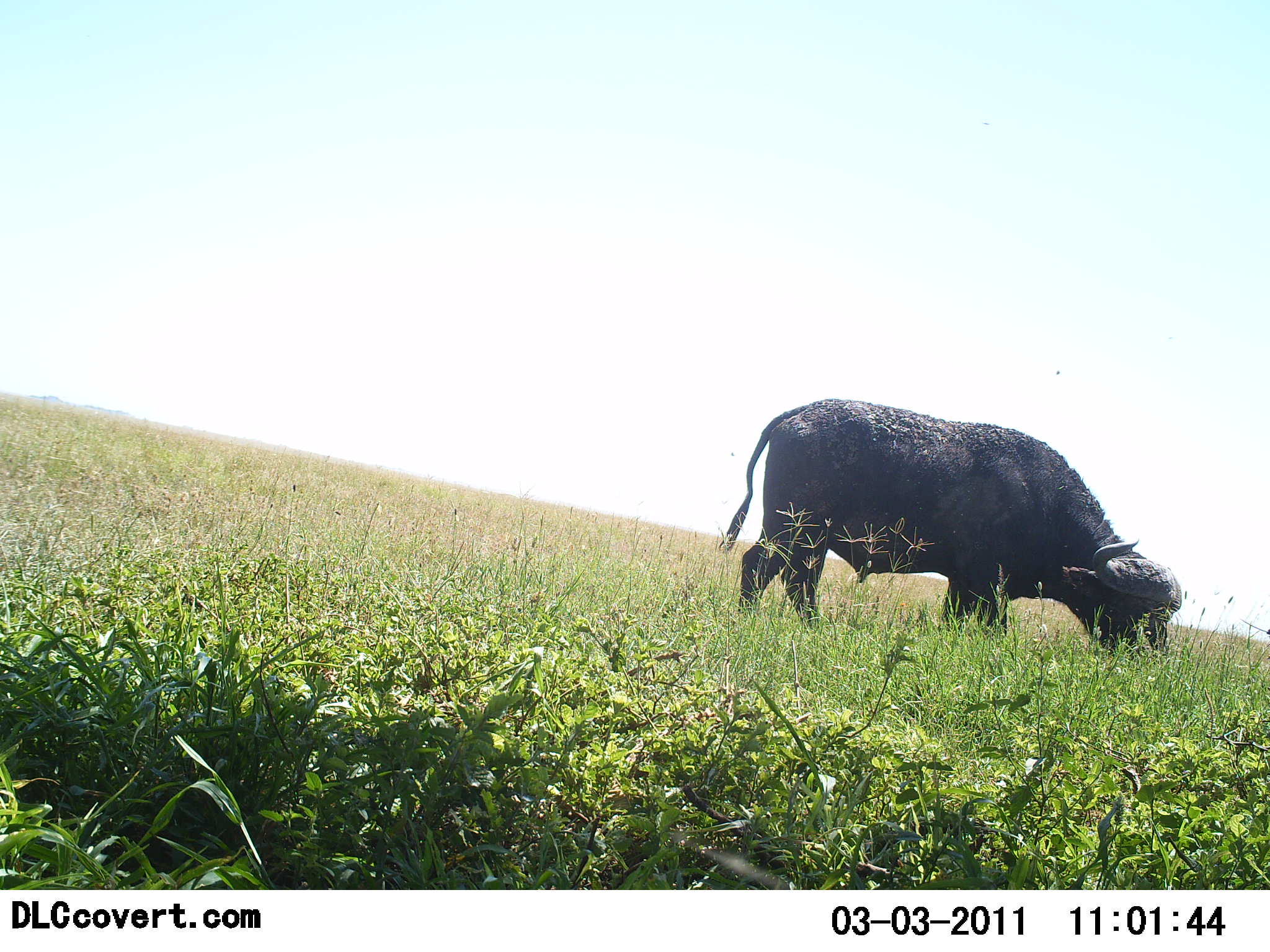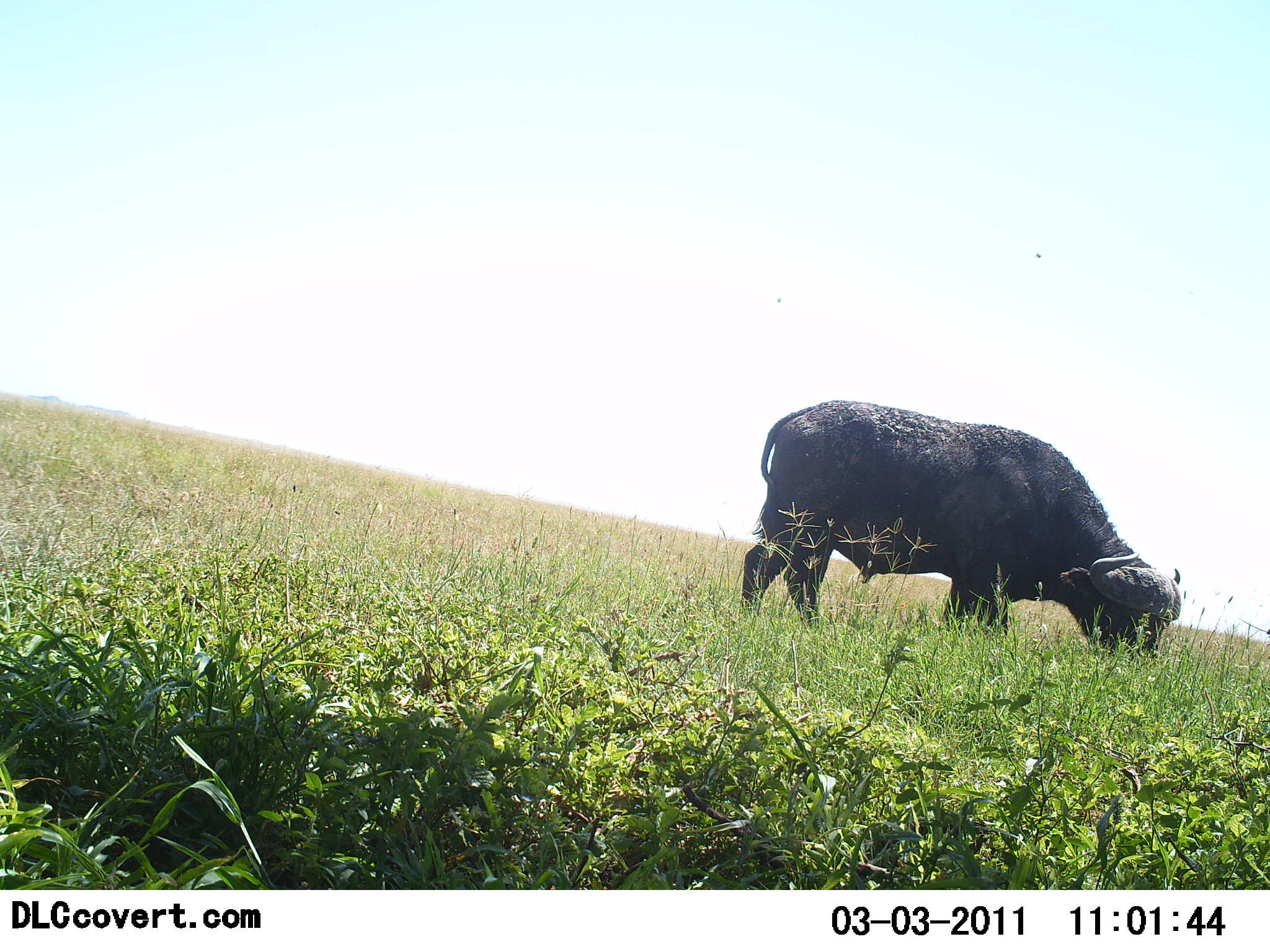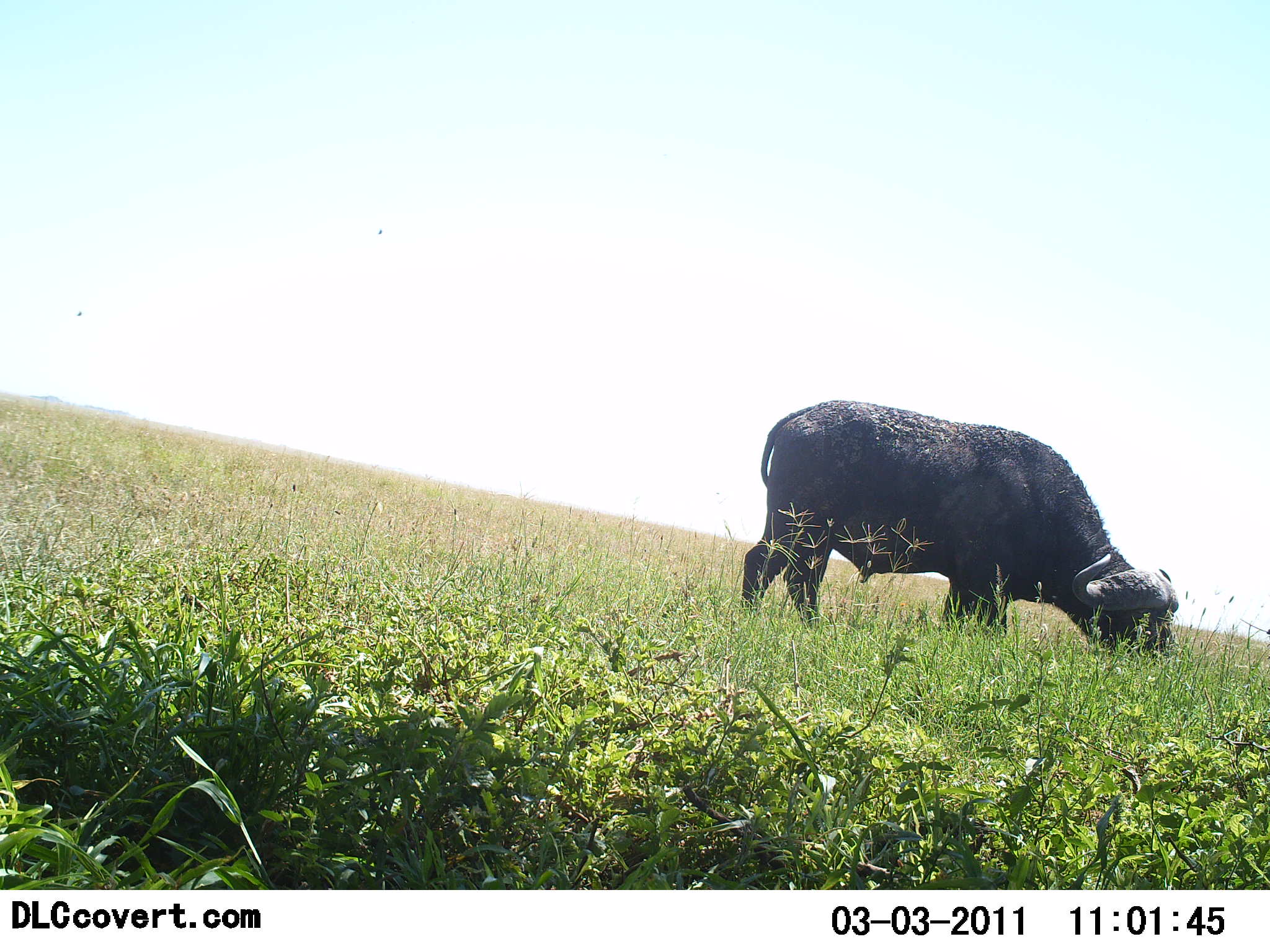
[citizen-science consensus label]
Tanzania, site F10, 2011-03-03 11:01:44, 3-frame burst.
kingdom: Animalia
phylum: Chordata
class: Mammalia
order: Artiodactyla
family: Bovidae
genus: Syncerus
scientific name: Syncerus caffer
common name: cape buffalo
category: buffalo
Buffalo (cape buffalo) (Syncerus caffer), count 1. Behavior (volunteer vote fractions): standing 17%, resting 0%, moving 0%, interacting 0%. Young present (vote fraction): 0%. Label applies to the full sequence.